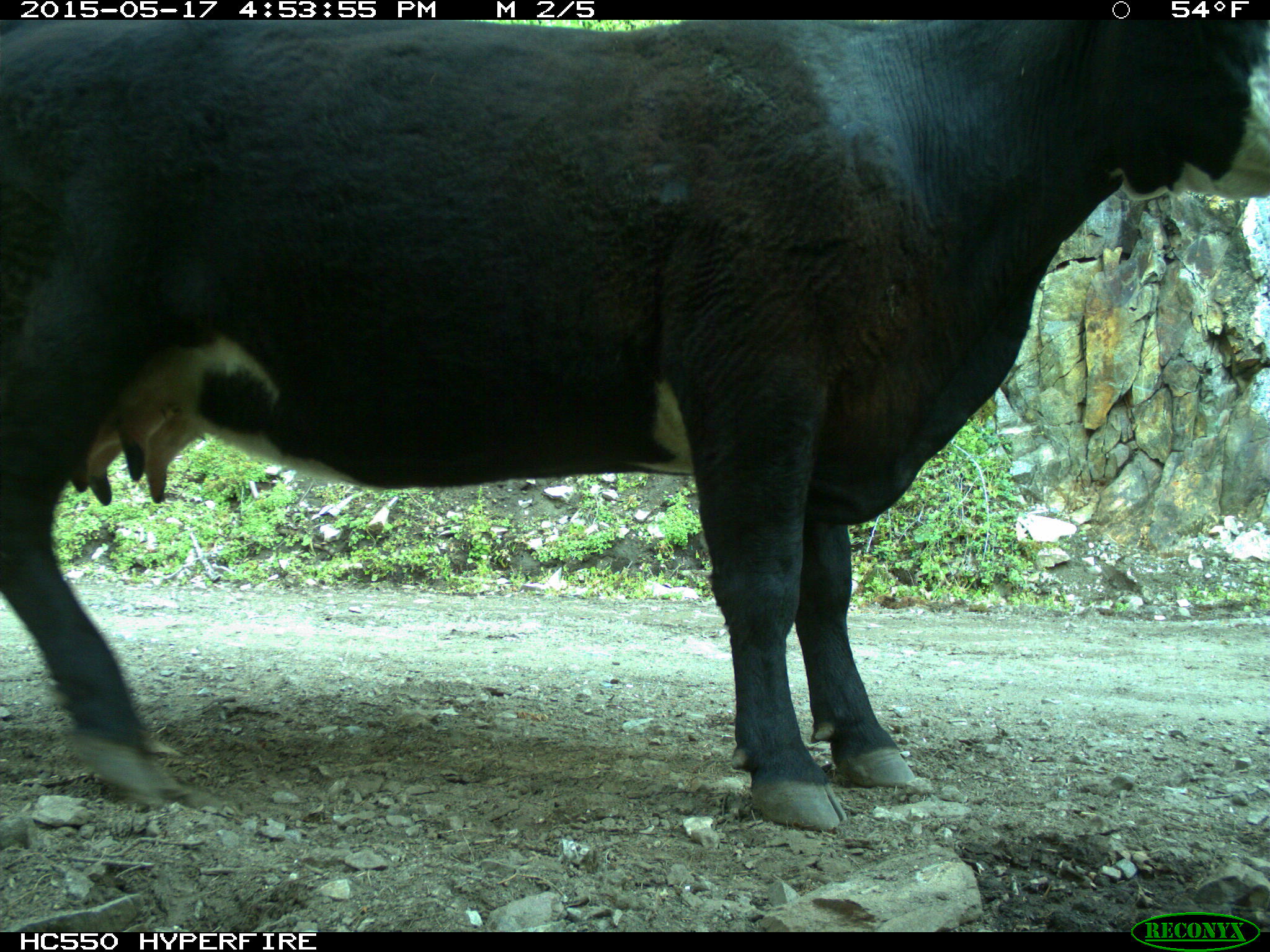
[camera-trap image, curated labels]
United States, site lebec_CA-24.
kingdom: Animalia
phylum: Chordata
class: Mammalia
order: Artiodactyla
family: Bovidae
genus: Bos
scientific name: Bos taurus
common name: domestic cow